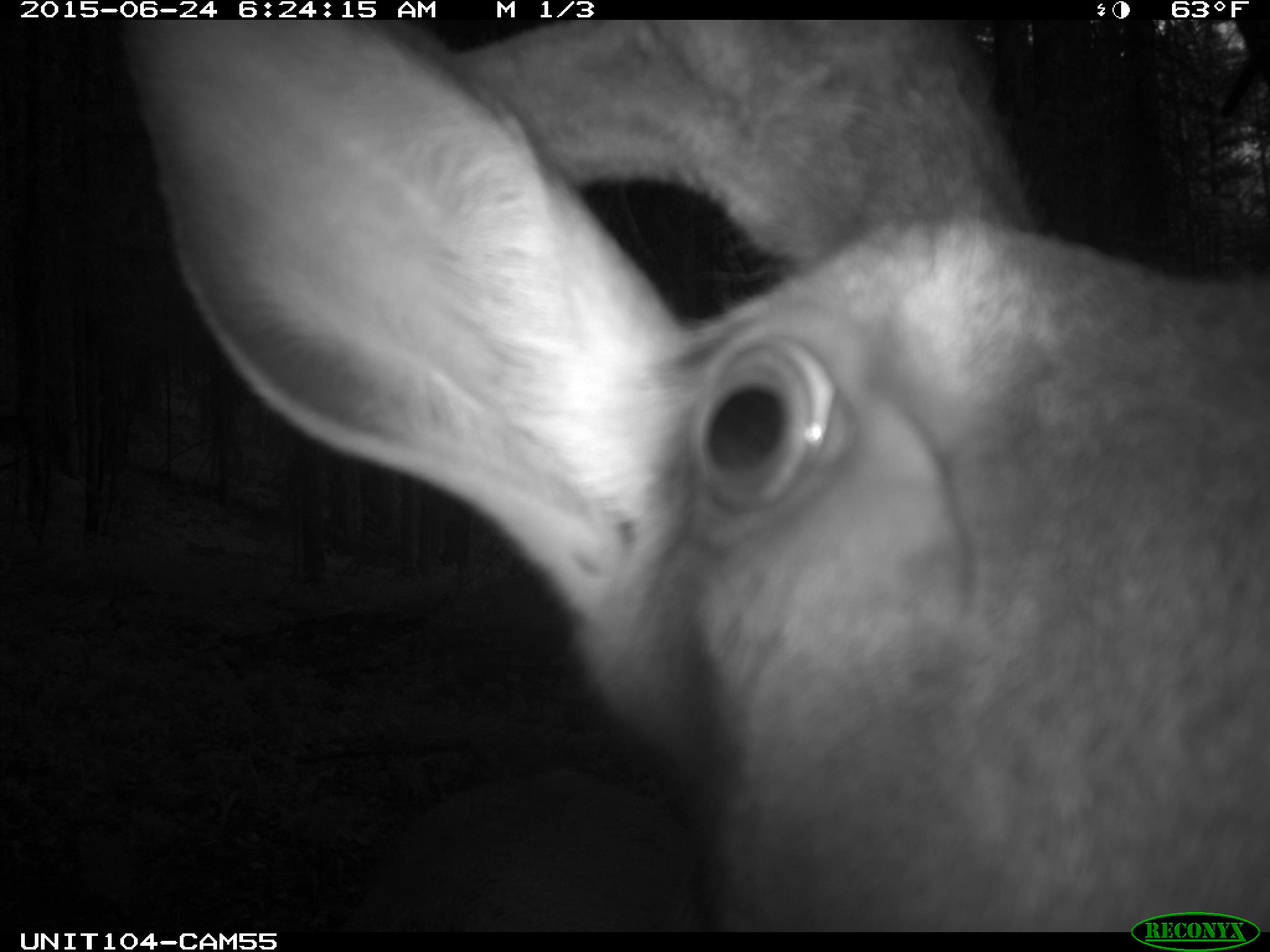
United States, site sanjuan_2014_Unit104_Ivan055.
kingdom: Animalia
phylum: Chordata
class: Mammalia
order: Artiodactyla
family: Cervidae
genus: Cervus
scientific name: Cervus elaphus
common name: red deer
Cervus elaphus (red deer).